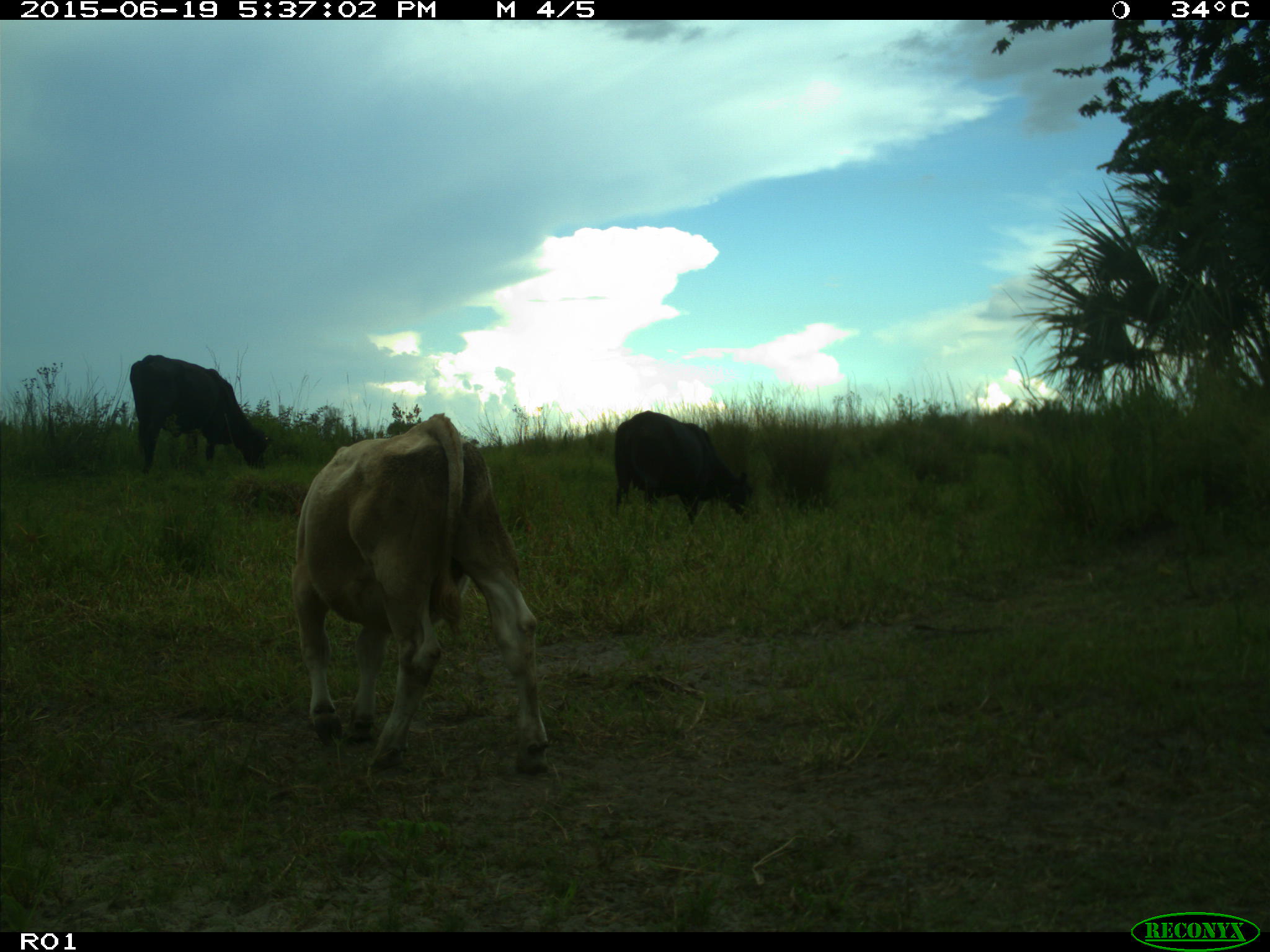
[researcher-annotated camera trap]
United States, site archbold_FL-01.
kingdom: Animalia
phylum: Chordata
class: Mammalia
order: Artiodactyla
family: Bovidae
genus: Bos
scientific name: Bos taurus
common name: domestic cow